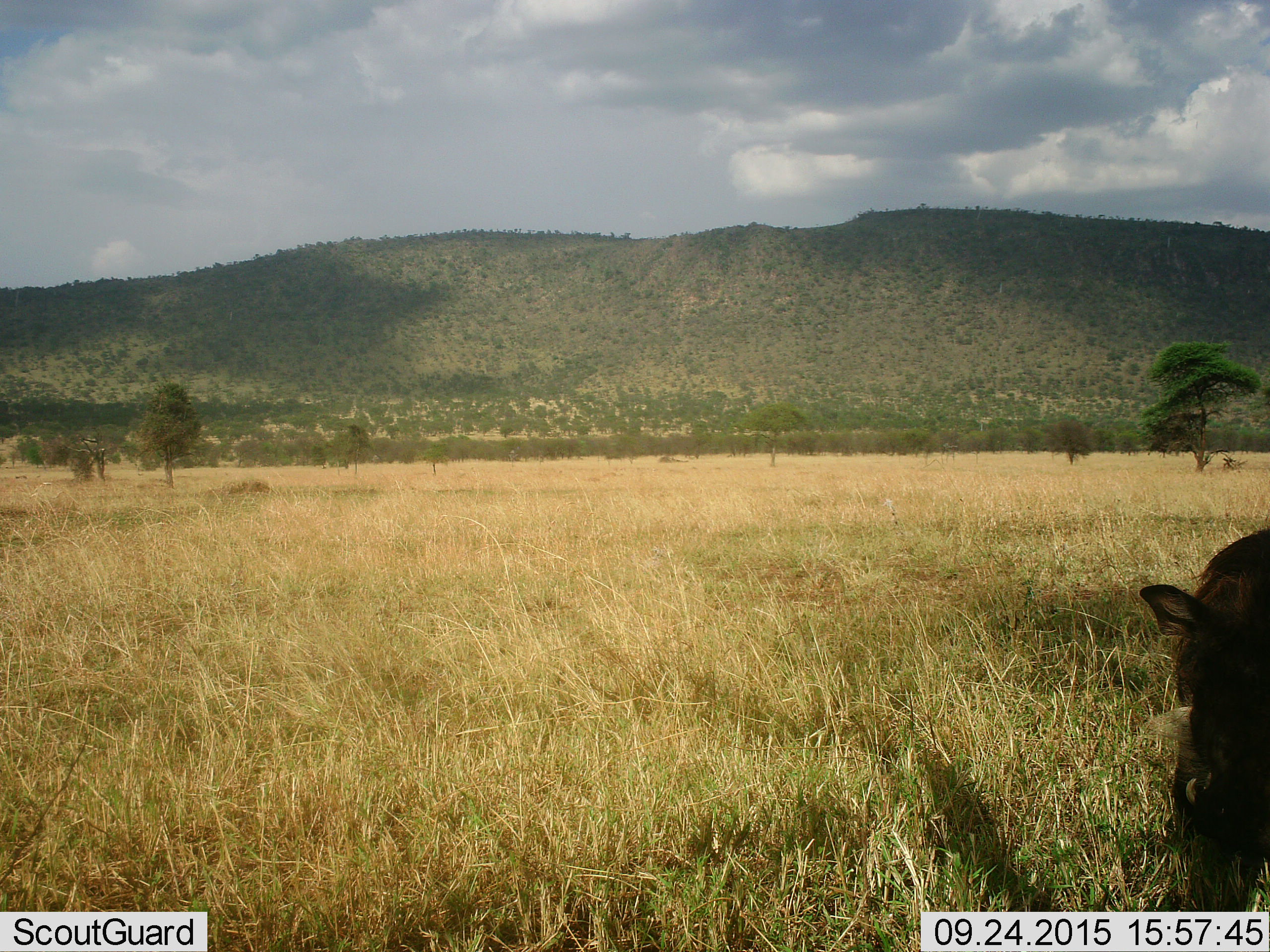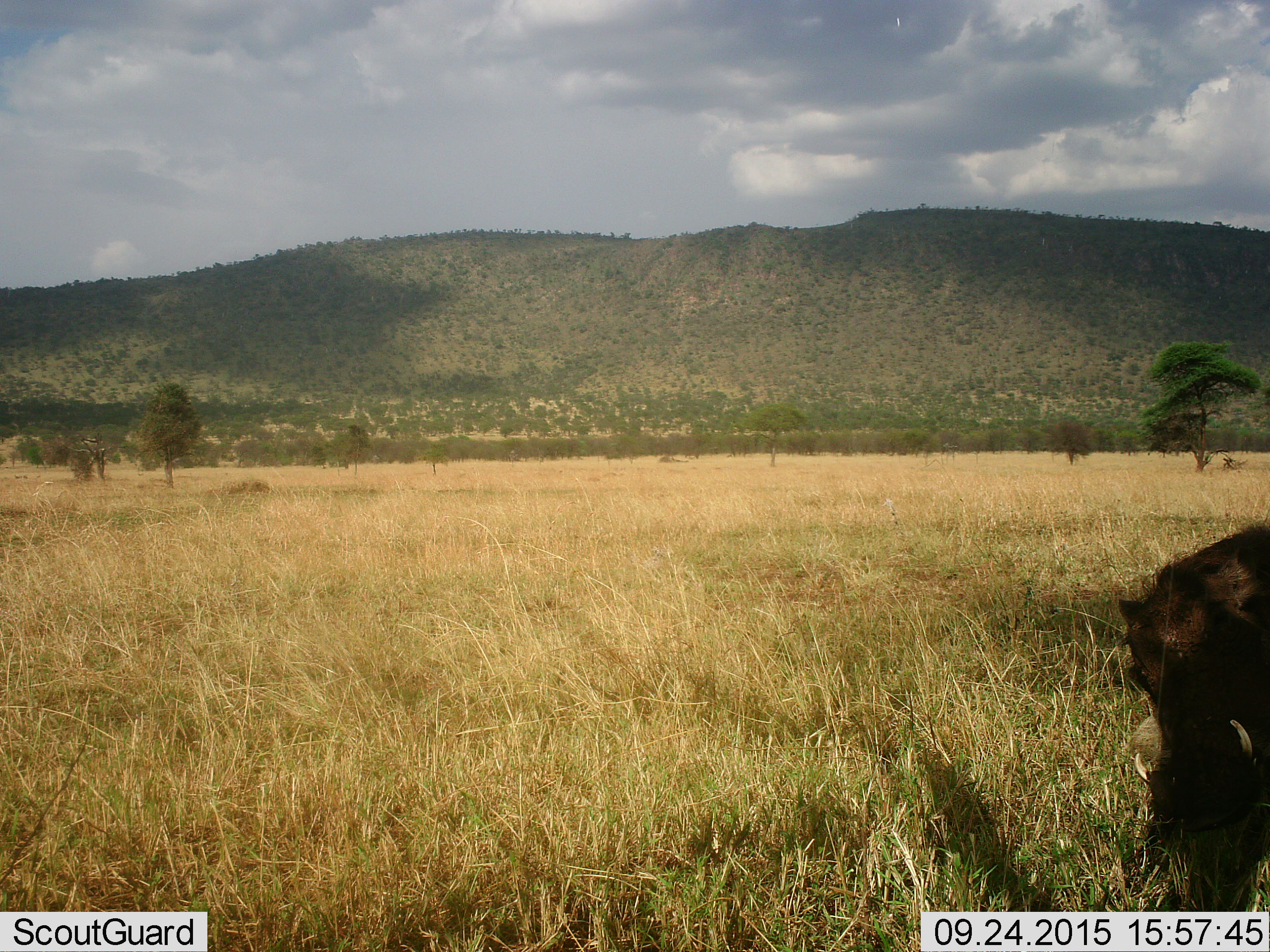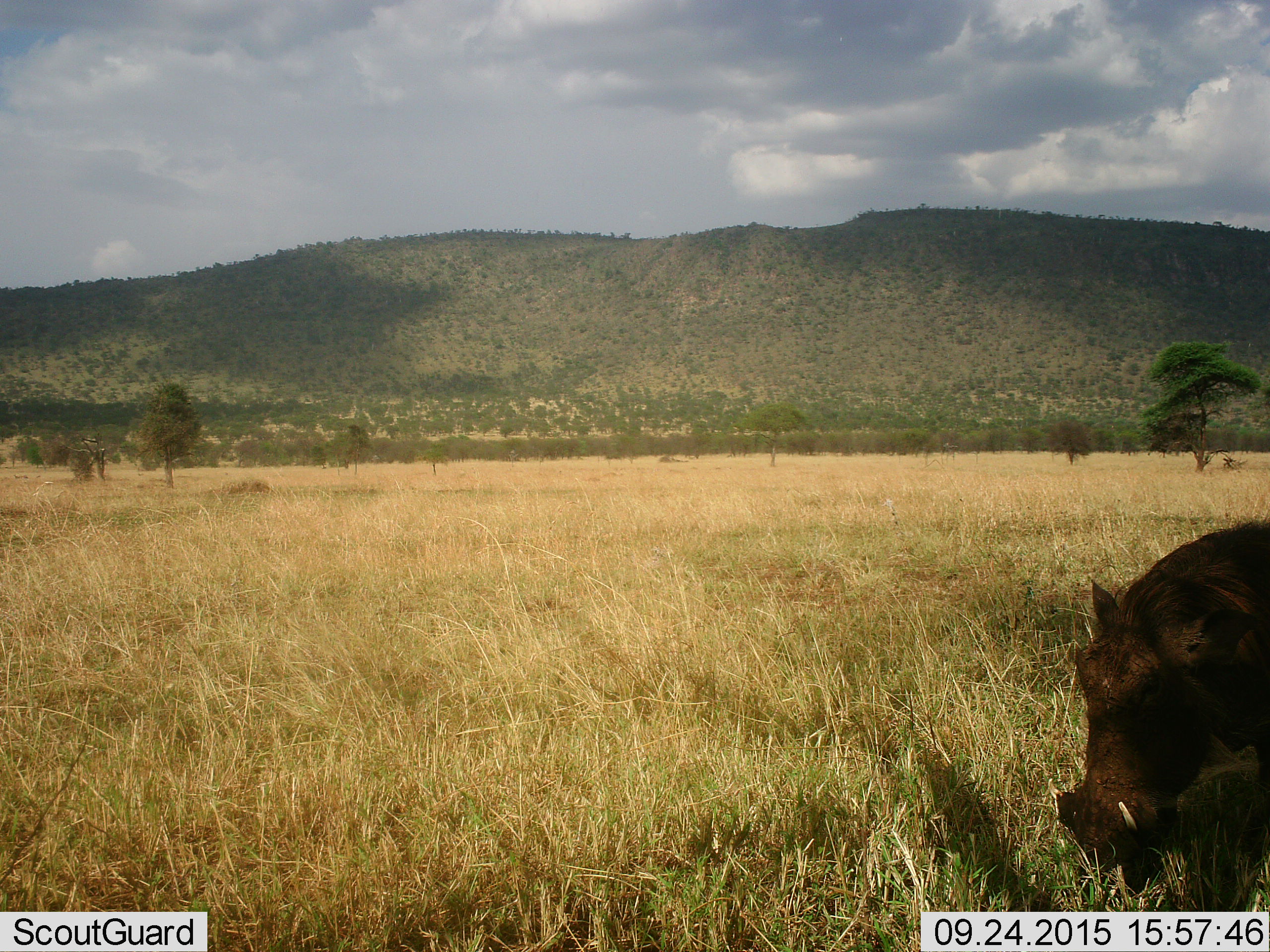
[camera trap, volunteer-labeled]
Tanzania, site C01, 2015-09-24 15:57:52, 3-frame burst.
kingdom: Animalia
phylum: Chordata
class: Mammalia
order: Artiodactyla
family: Suidae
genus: Phacochoerus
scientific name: Phacochoerus africanus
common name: warthog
Warthog (Phacochoerus africanus), count 1. Behavior (volunteer vote fractions): standing 60%, resting 0%, moving 27%, interacting 7%. Young present (vote fraction): 0%. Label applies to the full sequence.